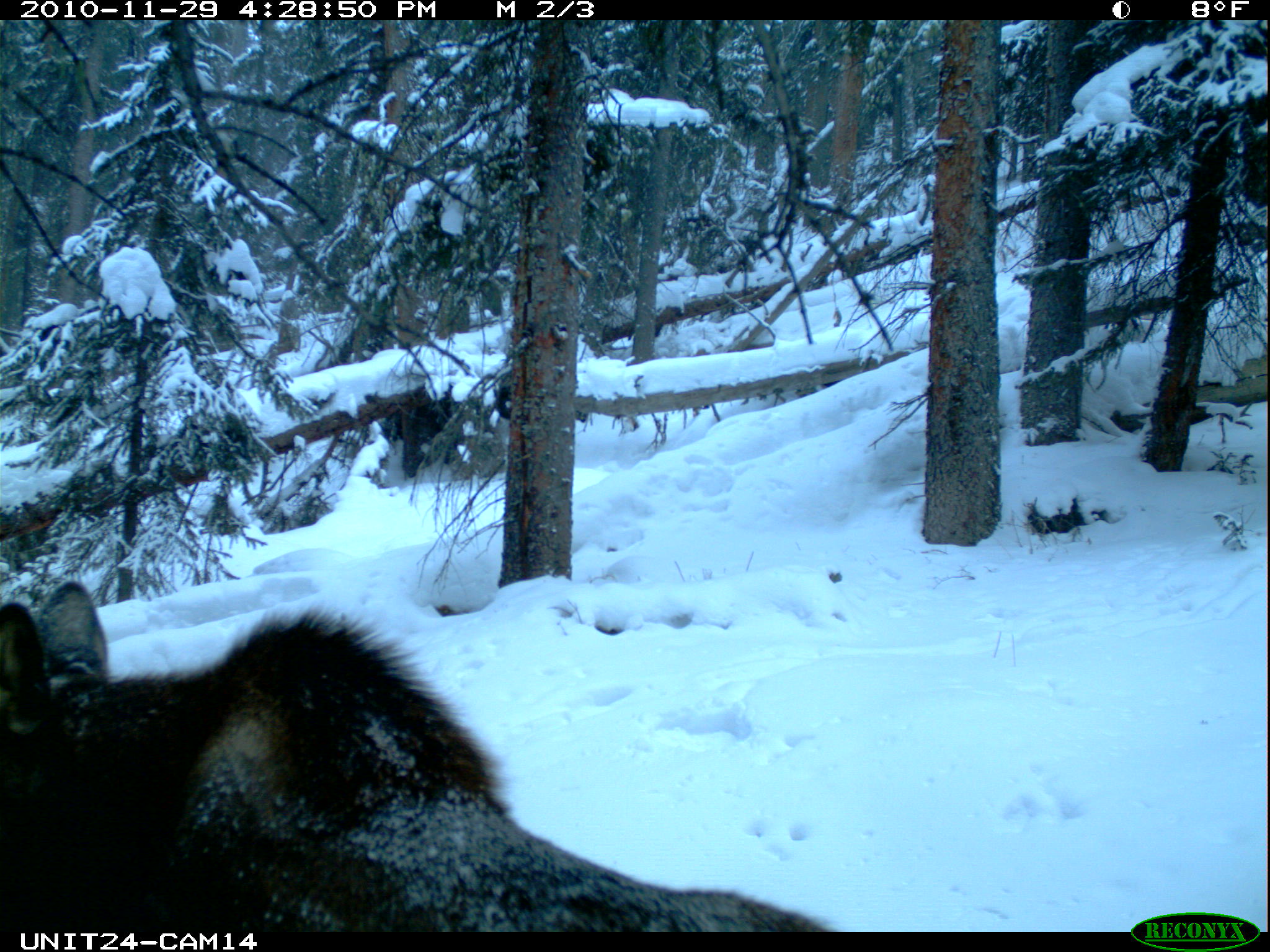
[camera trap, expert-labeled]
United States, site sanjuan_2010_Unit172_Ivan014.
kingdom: Animalia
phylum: Chordata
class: Mammalia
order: Artiodactyla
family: Cervidae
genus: Alces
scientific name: Alces alces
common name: moose